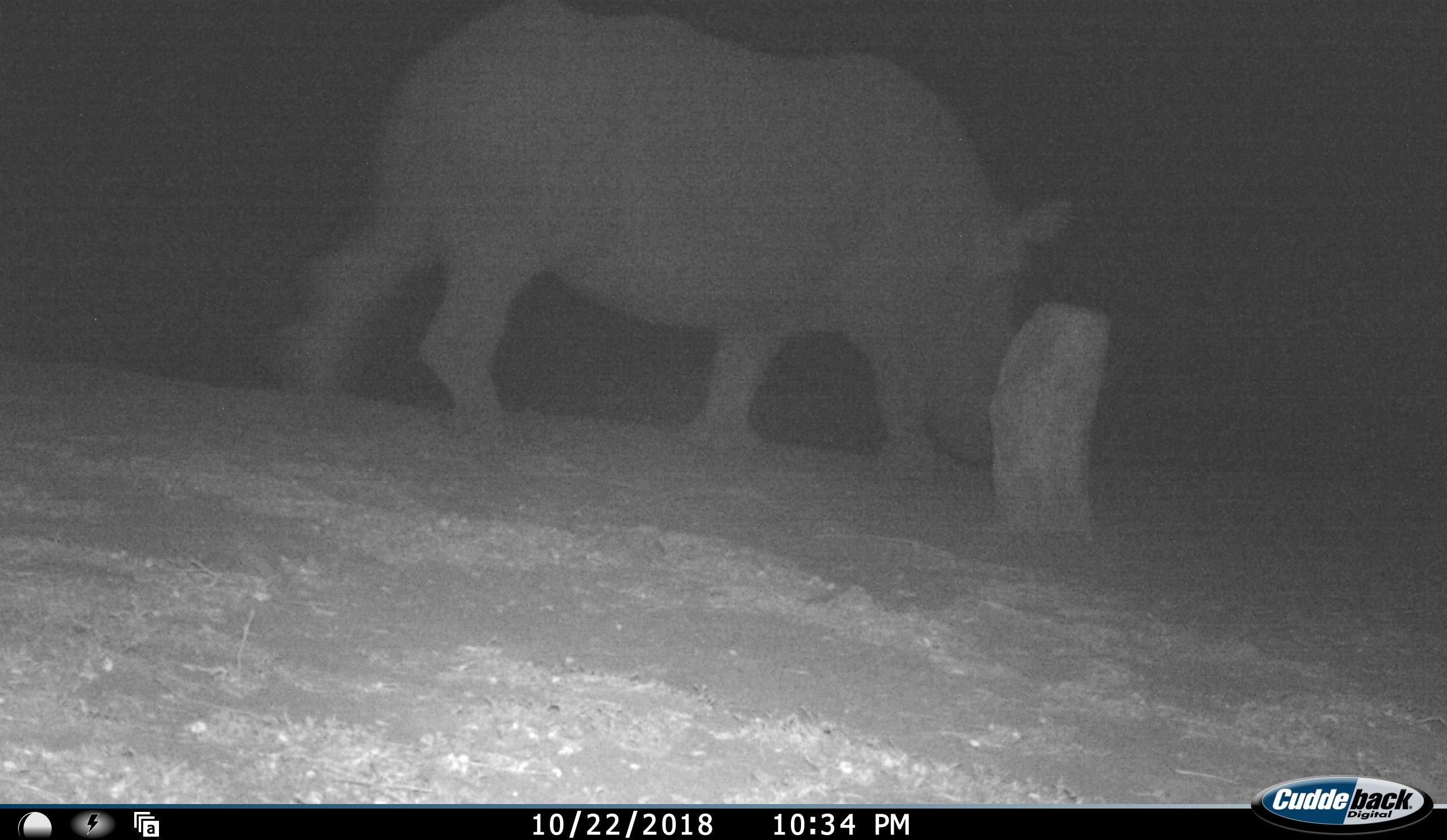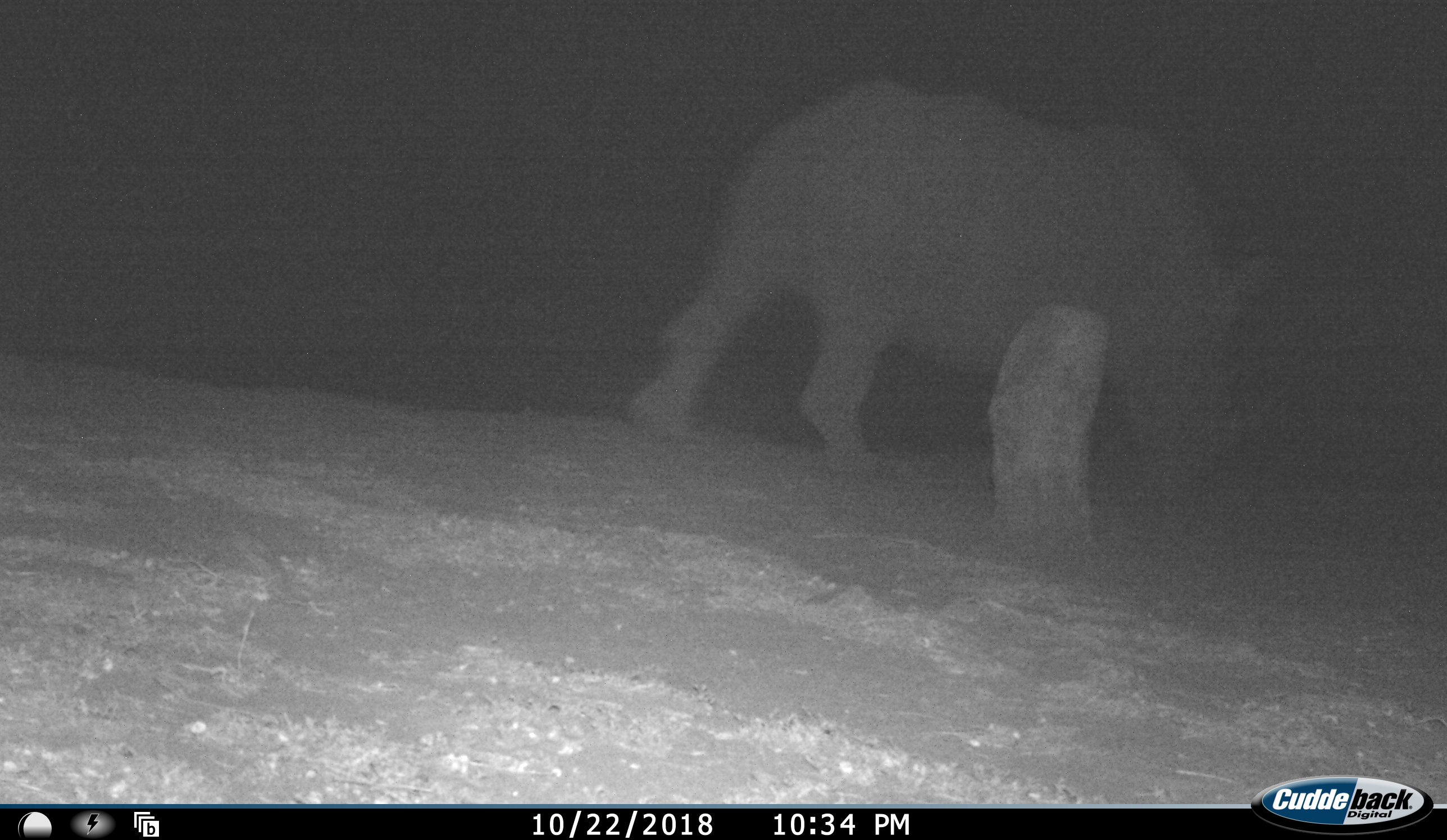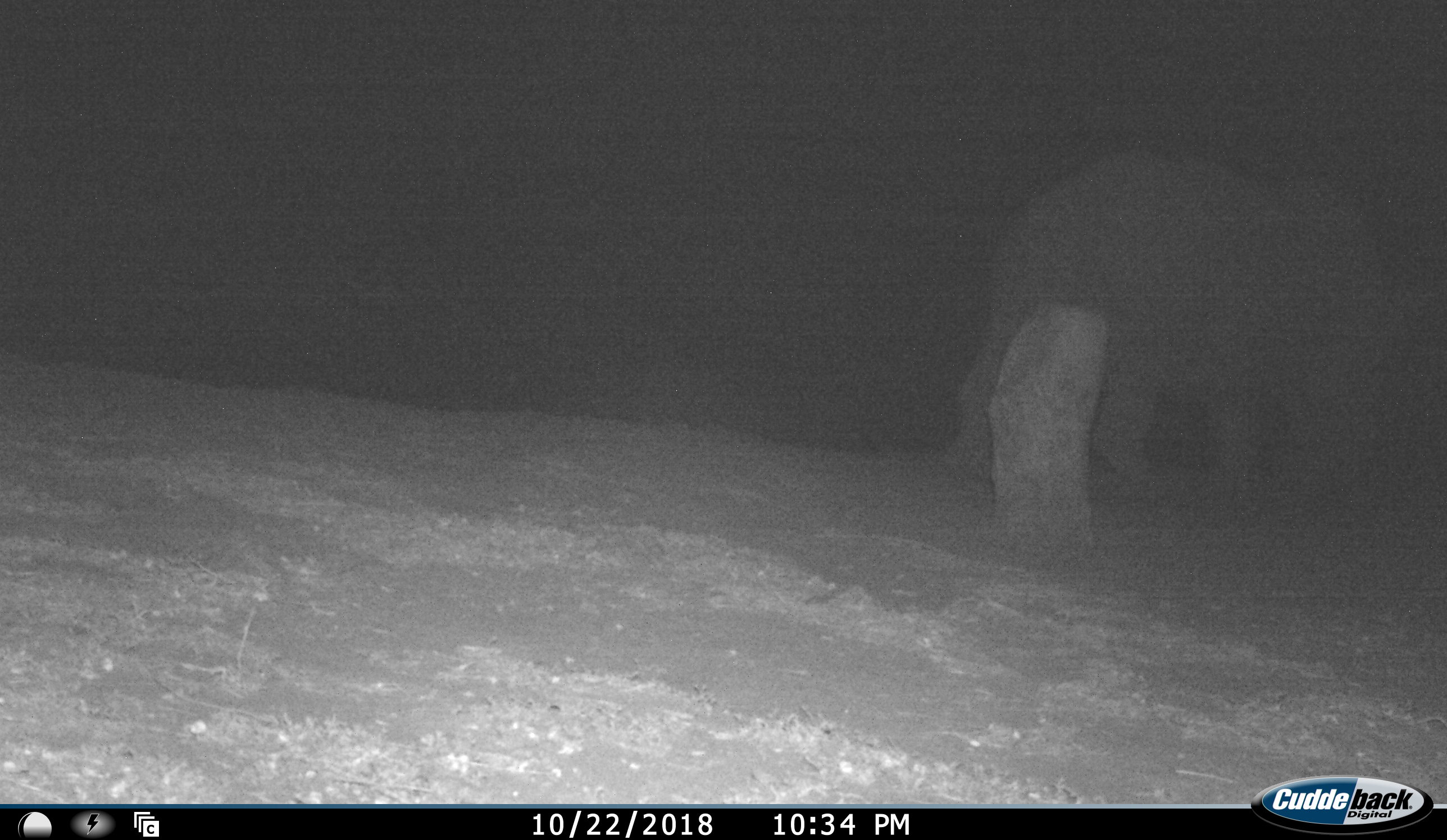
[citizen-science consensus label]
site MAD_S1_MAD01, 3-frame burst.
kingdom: Animalia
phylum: Chordata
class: Mammalia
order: Perissodactyla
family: Rhinocerotidae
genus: Ceratotherium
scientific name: Ceratotherium simum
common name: white rhinoceros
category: rhinoceroswhite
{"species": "rhinoceroswhite (white rhinoceros) (Ceratotherium simum)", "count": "1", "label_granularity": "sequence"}